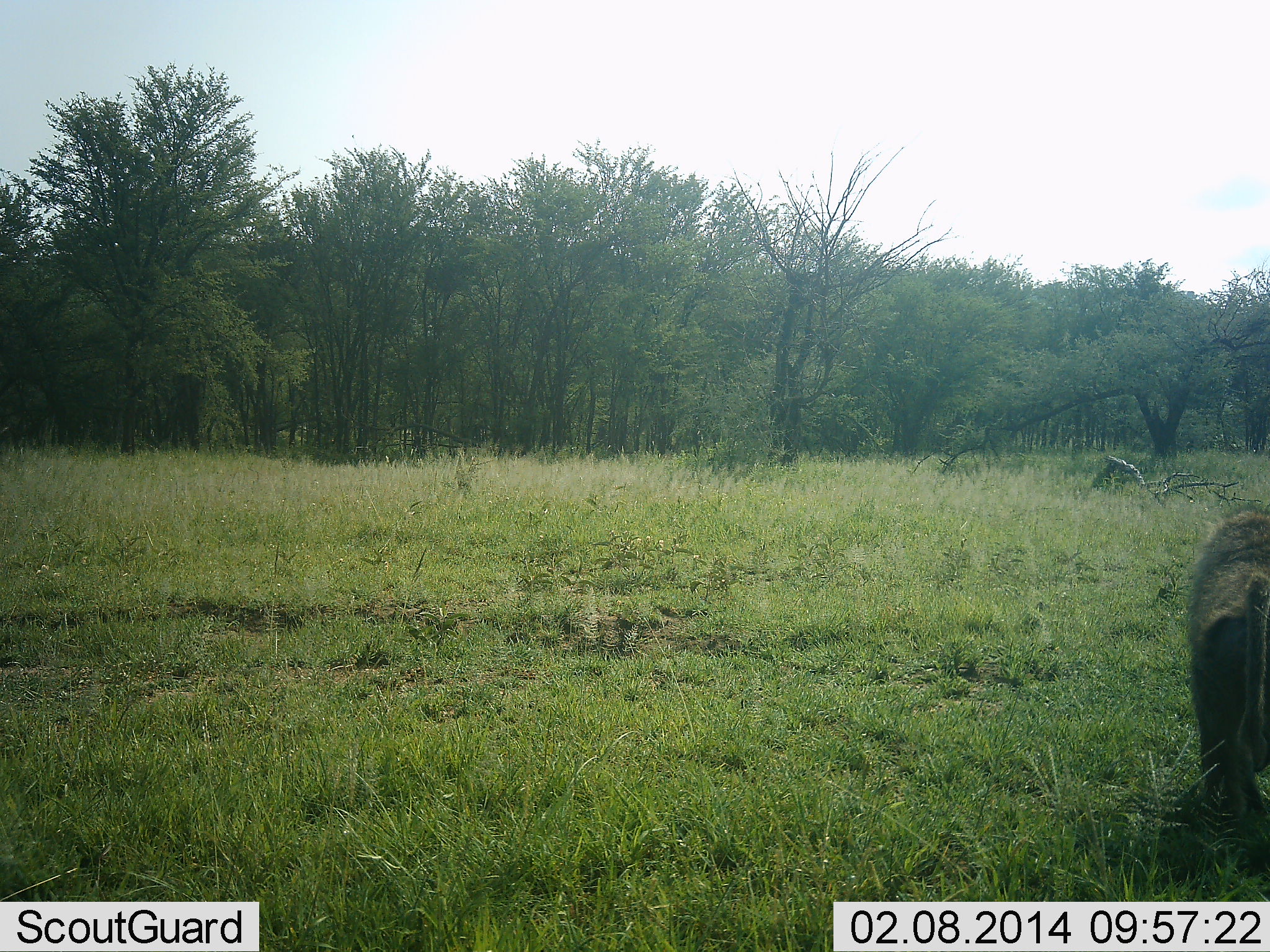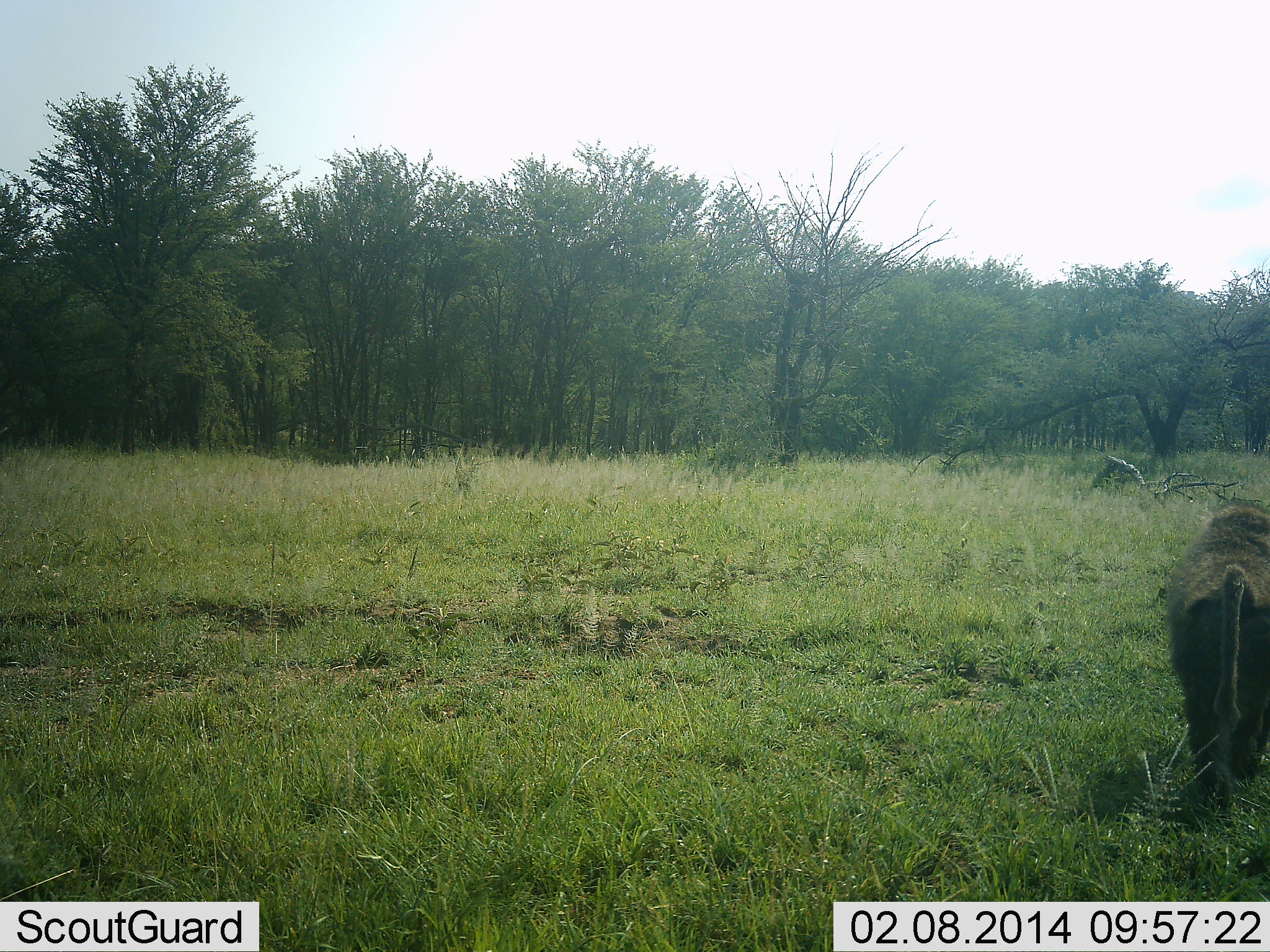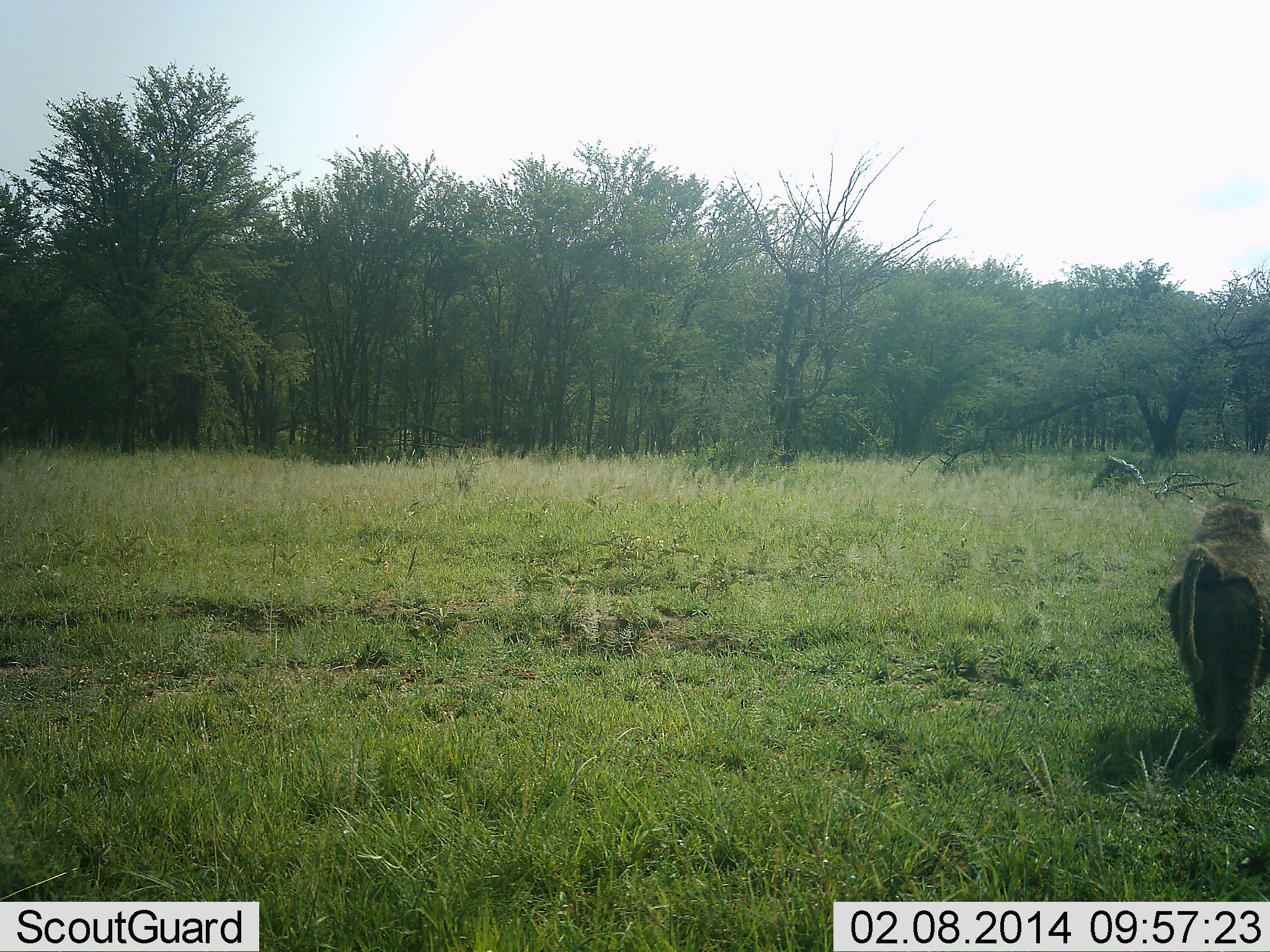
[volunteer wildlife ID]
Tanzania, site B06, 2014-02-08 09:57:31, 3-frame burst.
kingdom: Animalia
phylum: Chordata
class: Mammalia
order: Primates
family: Cercopithecidae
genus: Papio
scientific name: Papio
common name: baboon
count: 1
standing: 5%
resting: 0%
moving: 95%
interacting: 0%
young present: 0%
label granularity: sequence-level